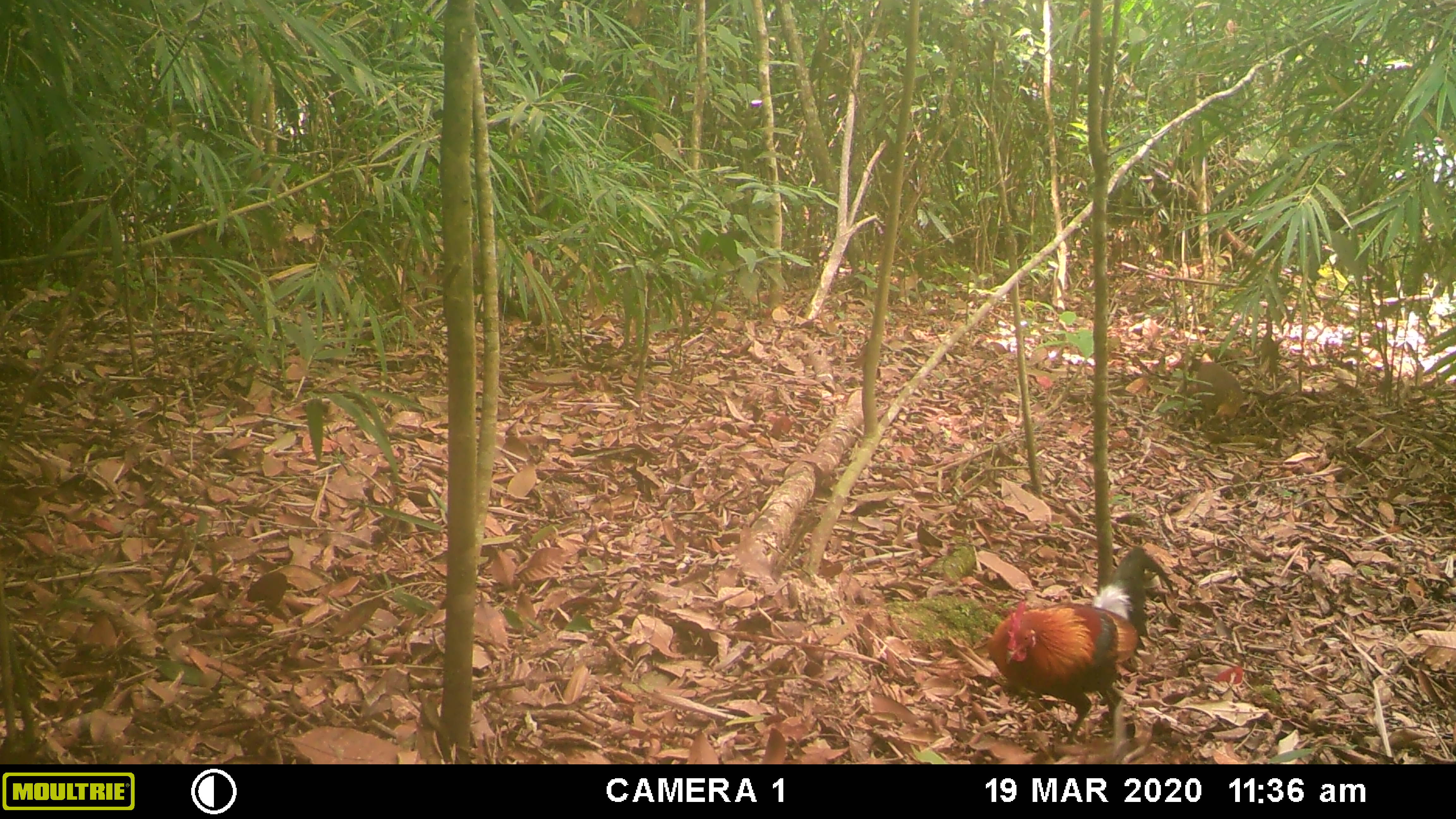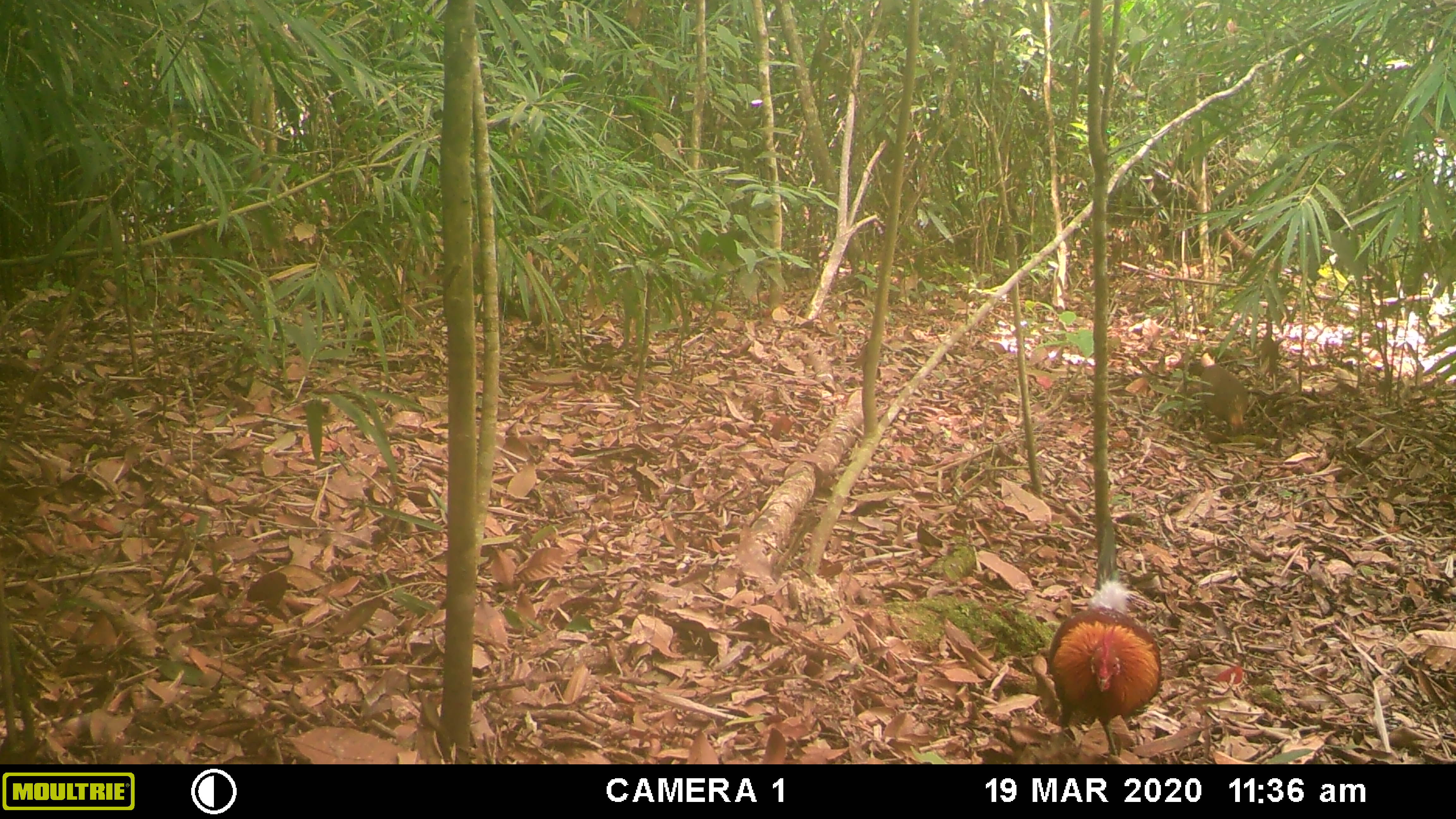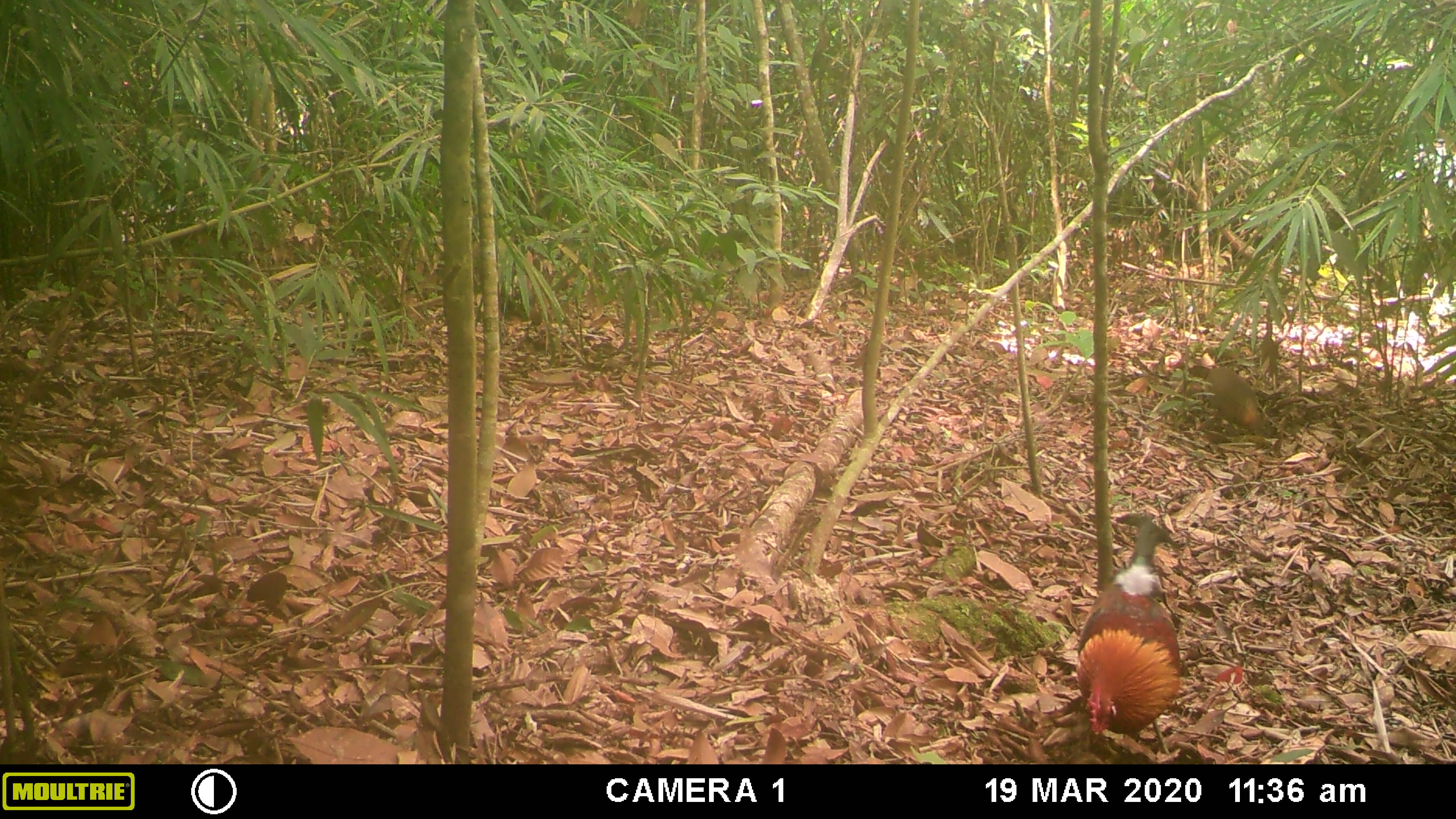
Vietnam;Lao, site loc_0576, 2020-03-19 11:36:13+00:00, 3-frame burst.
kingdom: Animalia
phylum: Chordata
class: Aves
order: Galliformes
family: Phasianidae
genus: Gallus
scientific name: Gallus gallus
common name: red junglefowl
Red junglefowl (Gallus gallus). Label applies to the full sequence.